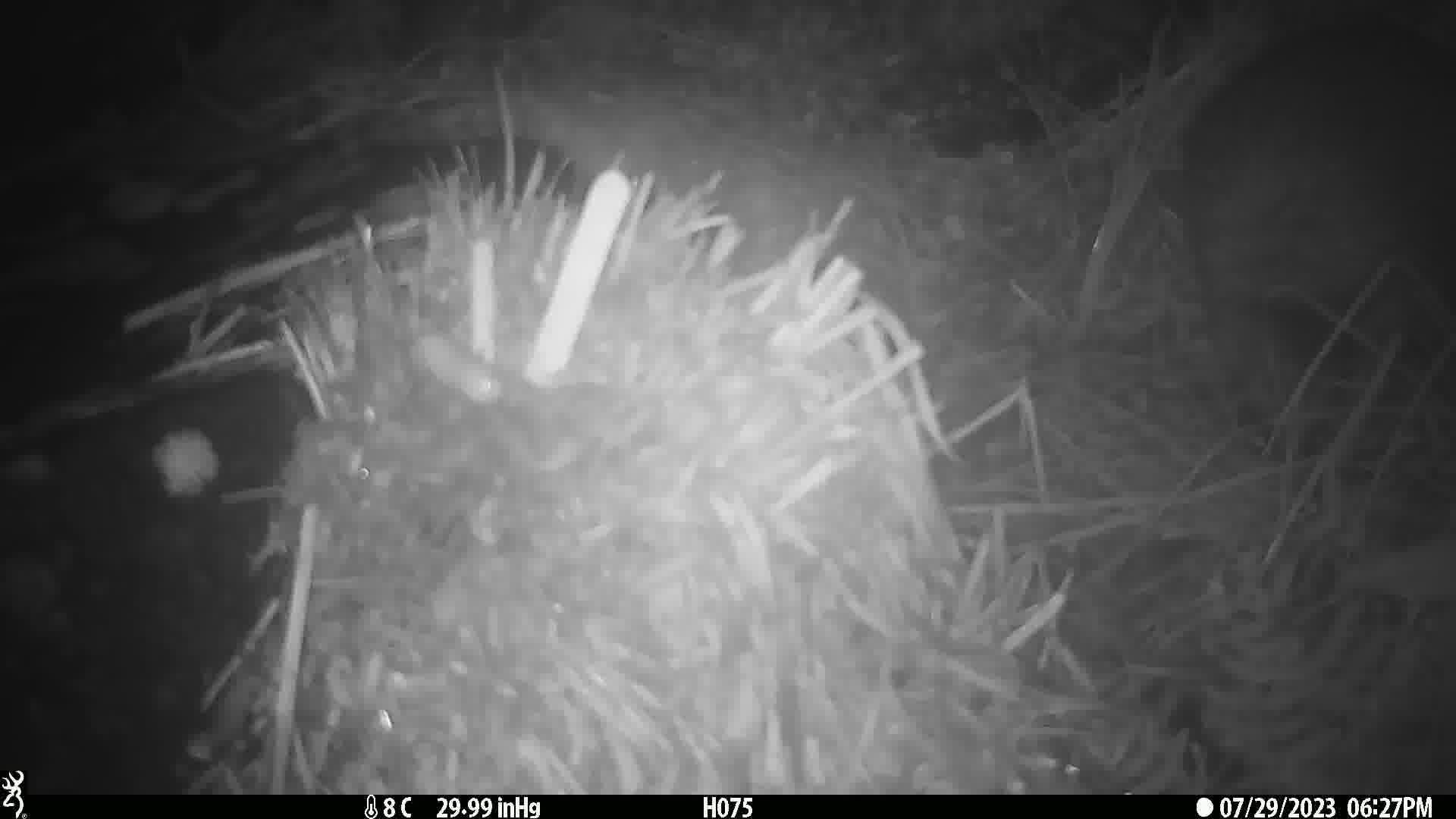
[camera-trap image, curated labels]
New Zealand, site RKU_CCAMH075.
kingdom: Animalia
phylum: Chordata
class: Aves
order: Apterygiformes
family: Apterygidae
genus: Apteryx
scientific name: Apteryx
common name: kiwi